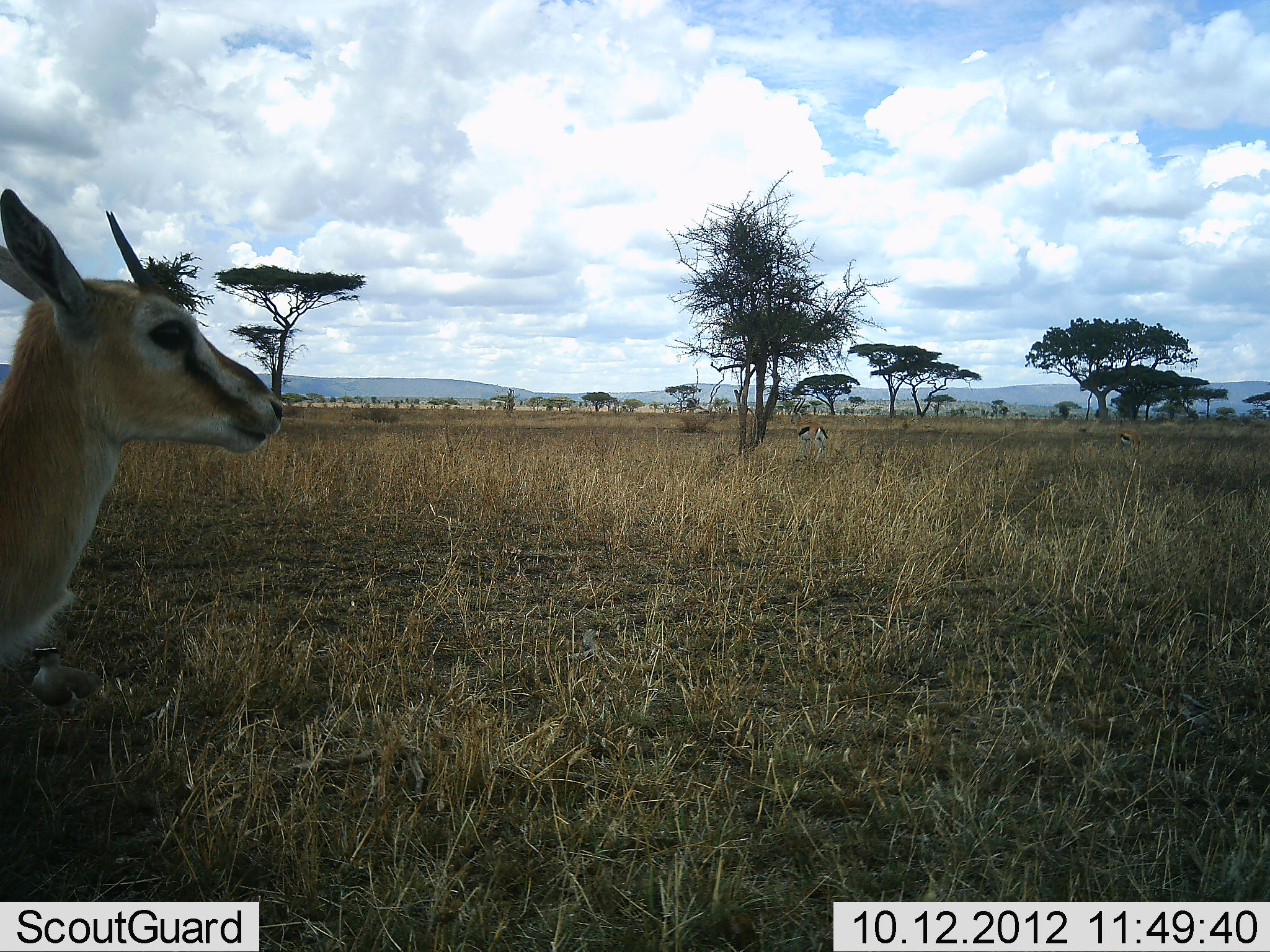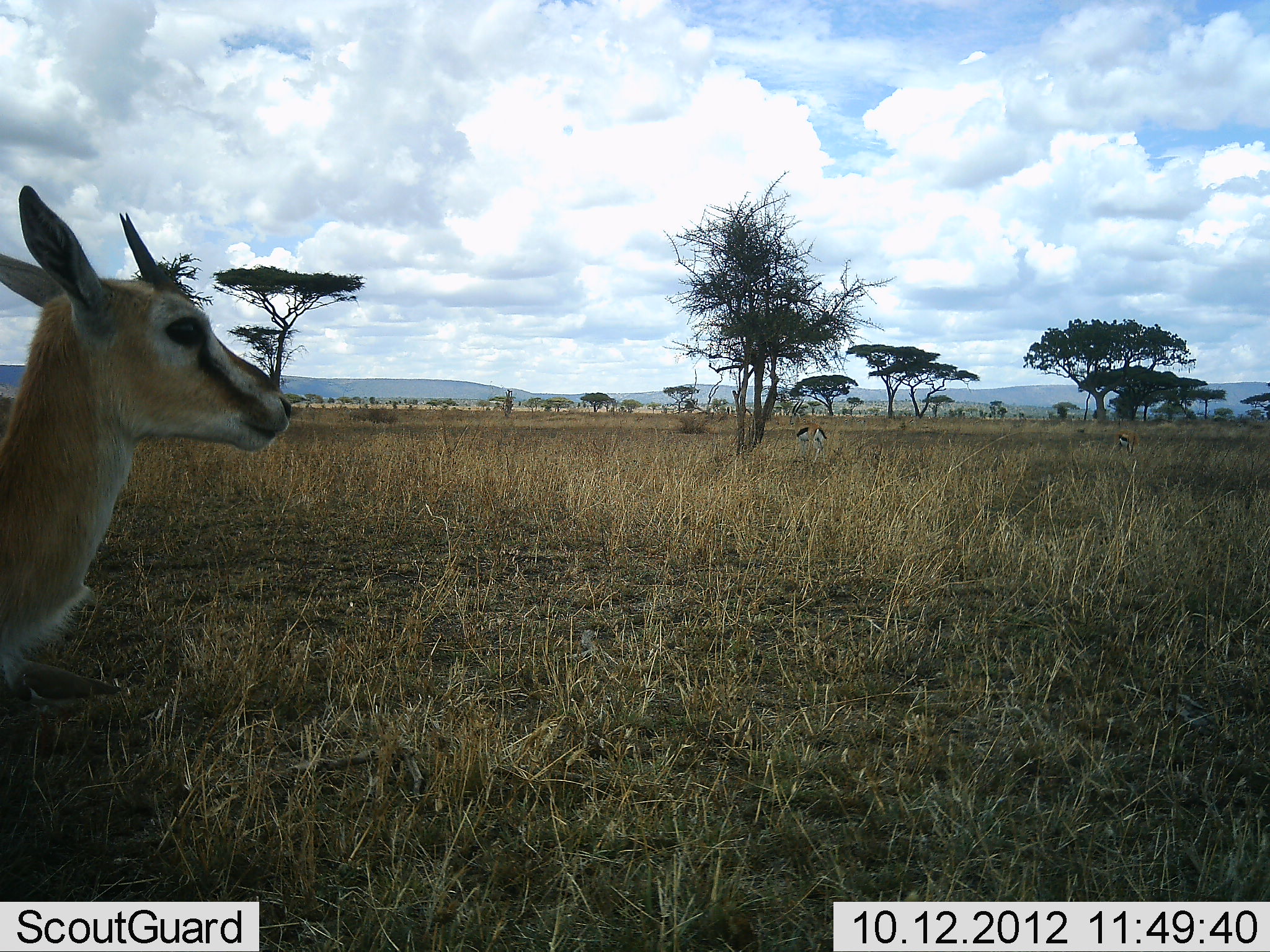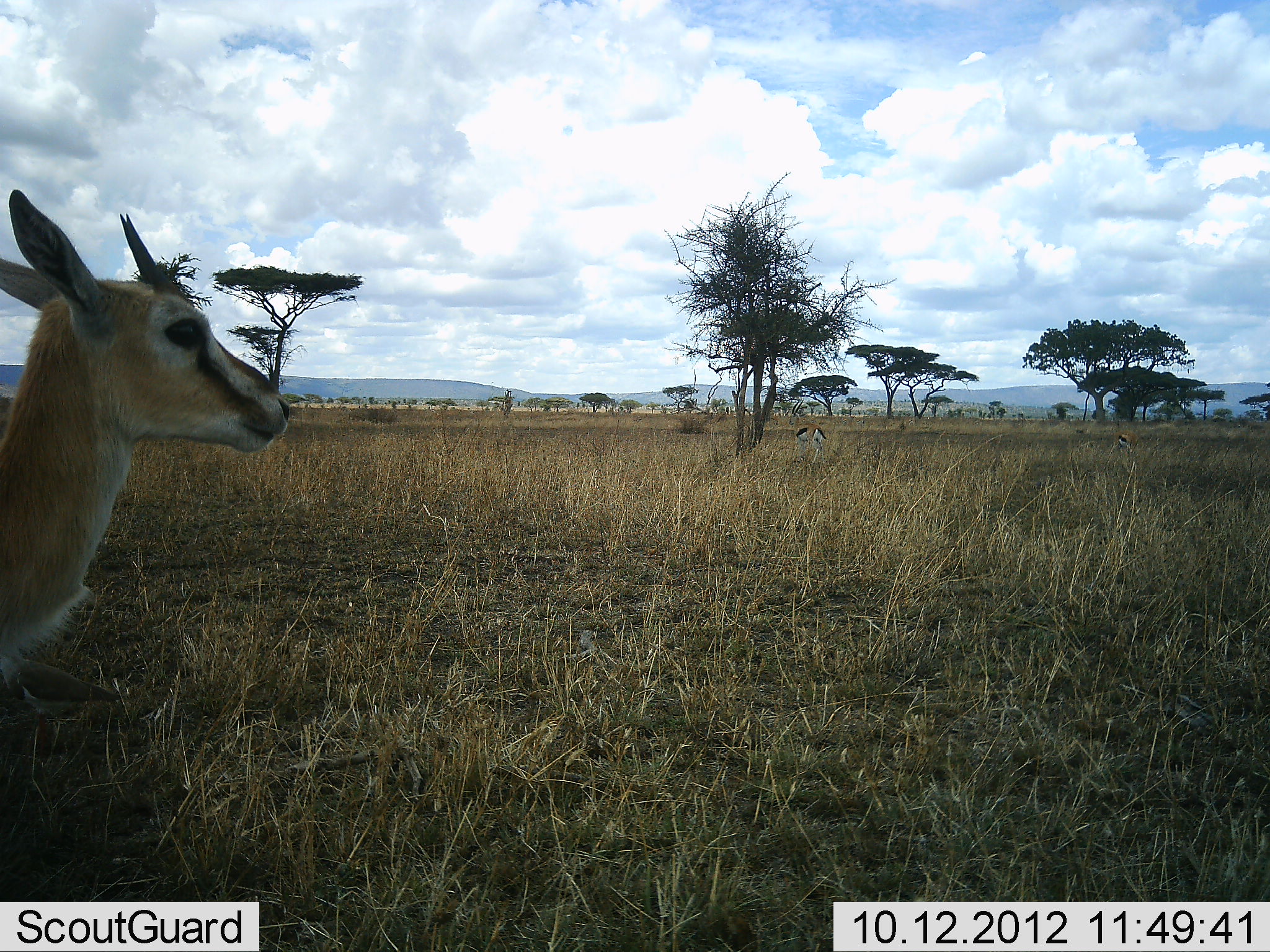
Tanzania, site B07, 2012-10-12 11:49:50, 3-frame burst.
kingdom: Animalia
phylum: Chordata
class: Mammalia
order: Artiodactyla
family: Bovidae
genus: Eudorcas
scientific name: Eudorcas thomsonii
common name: thomson's gazelle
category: gazellethomsons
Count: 1.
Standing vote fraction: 100%.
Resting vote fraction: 0%.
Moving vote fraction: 0%.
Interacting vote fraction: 0%.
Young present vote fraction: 7%.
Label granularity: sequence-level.